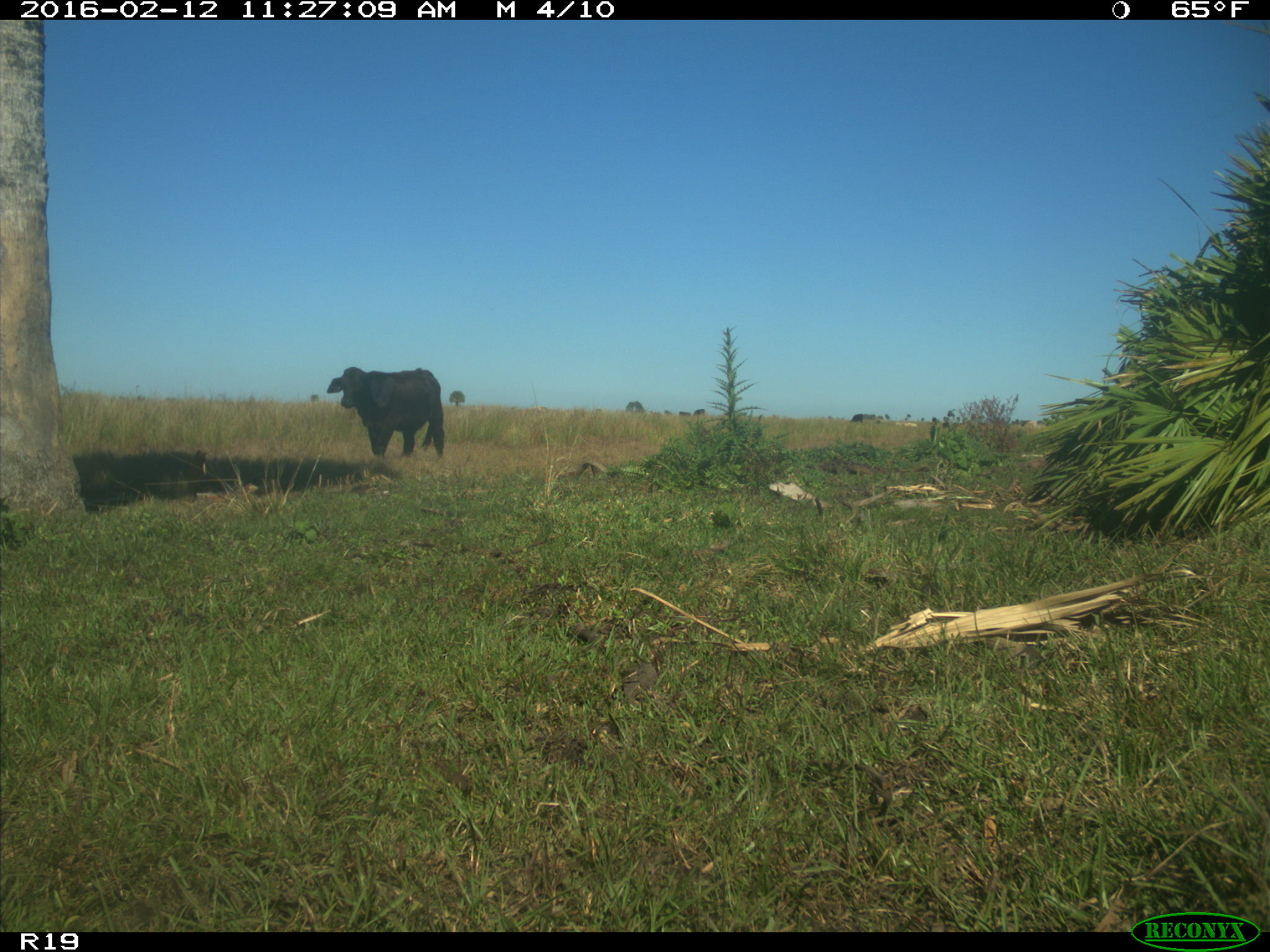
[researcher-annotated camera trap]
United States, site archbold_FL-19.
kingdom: Animalia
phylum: Chordata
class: Mammalia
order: Artiodactyla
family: Bovidae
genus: Bos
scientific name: Bos taurus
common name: domestic cow